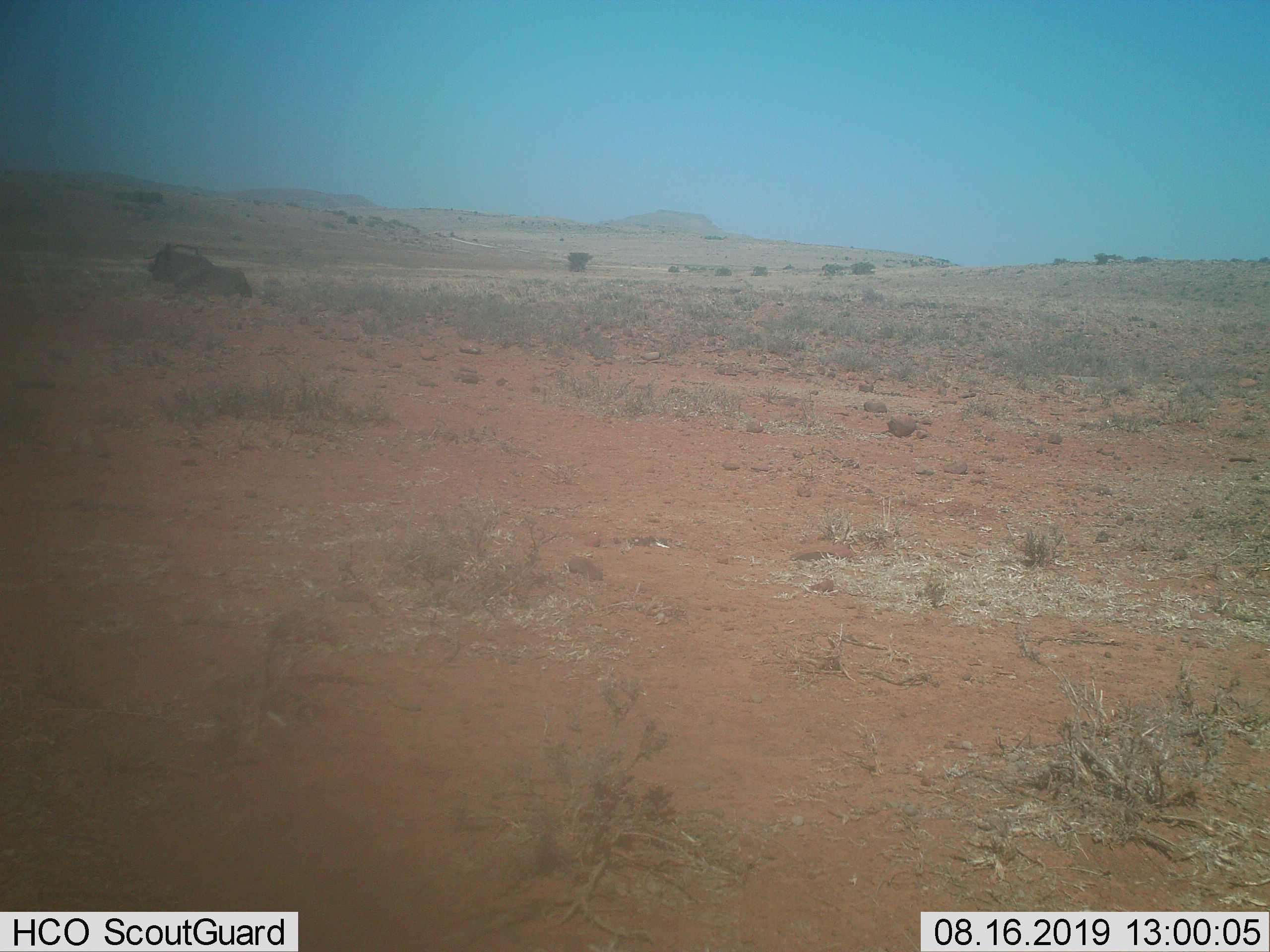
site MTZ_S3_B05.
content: unidentified animal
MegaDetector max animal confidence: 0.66